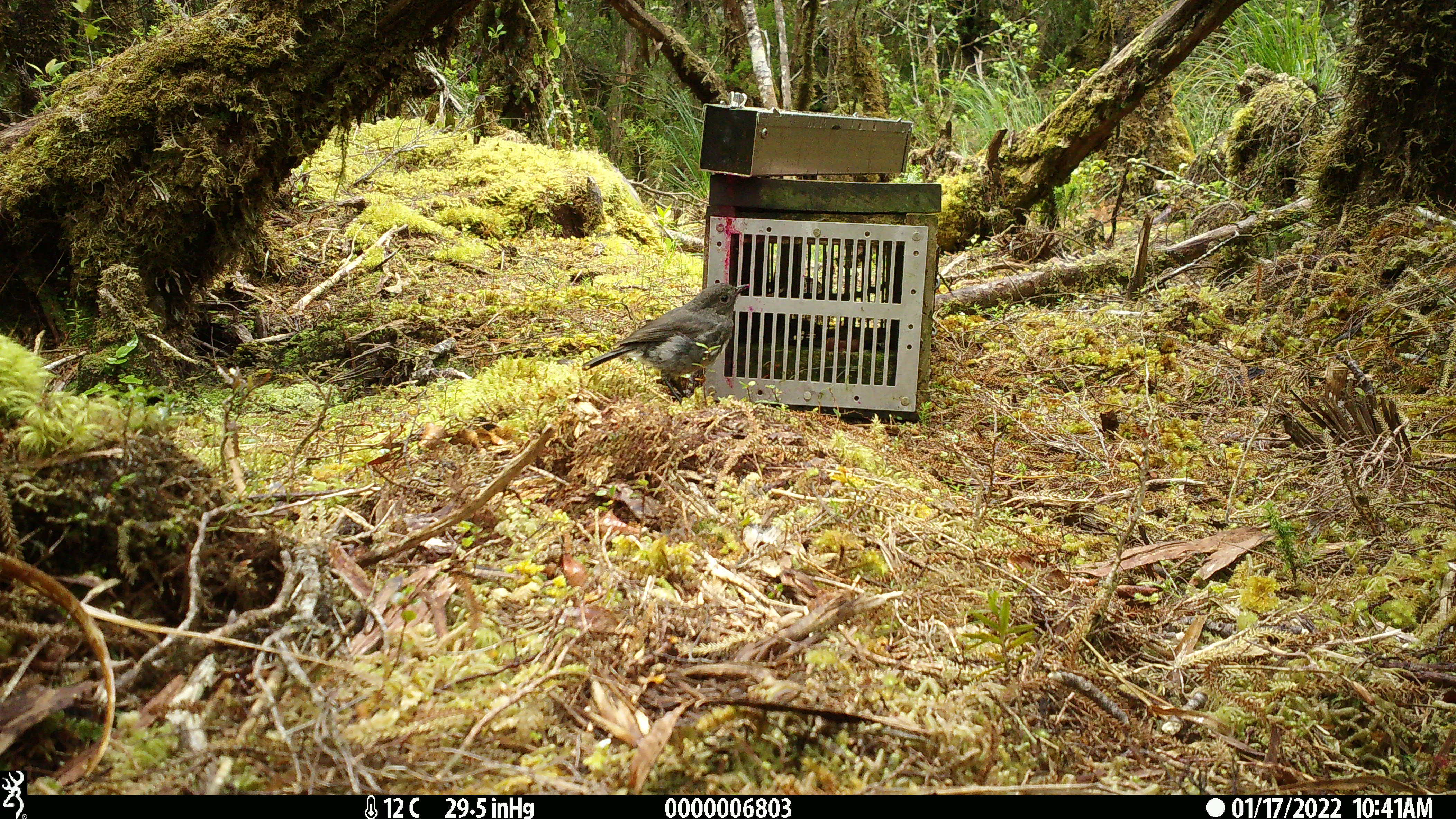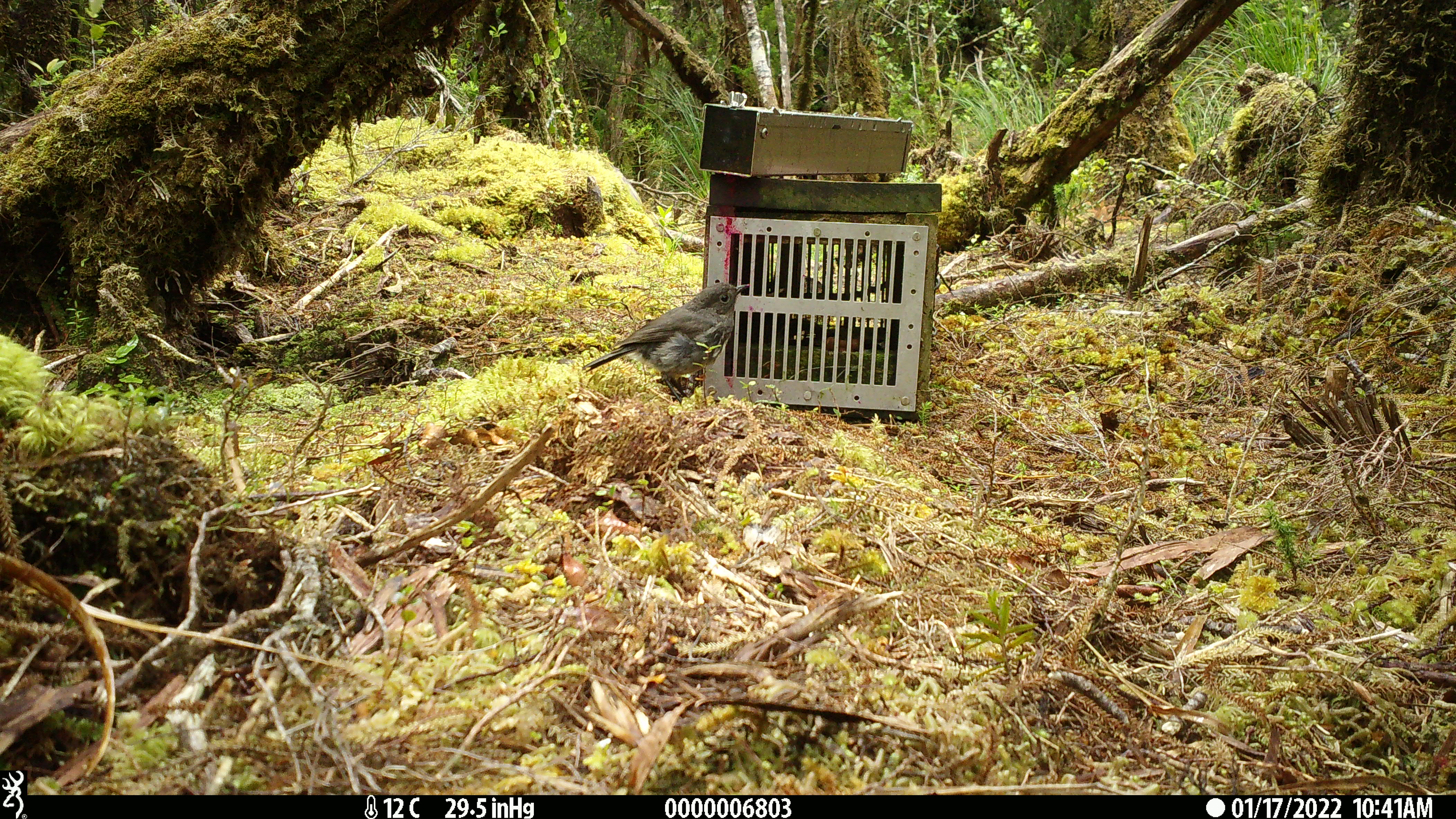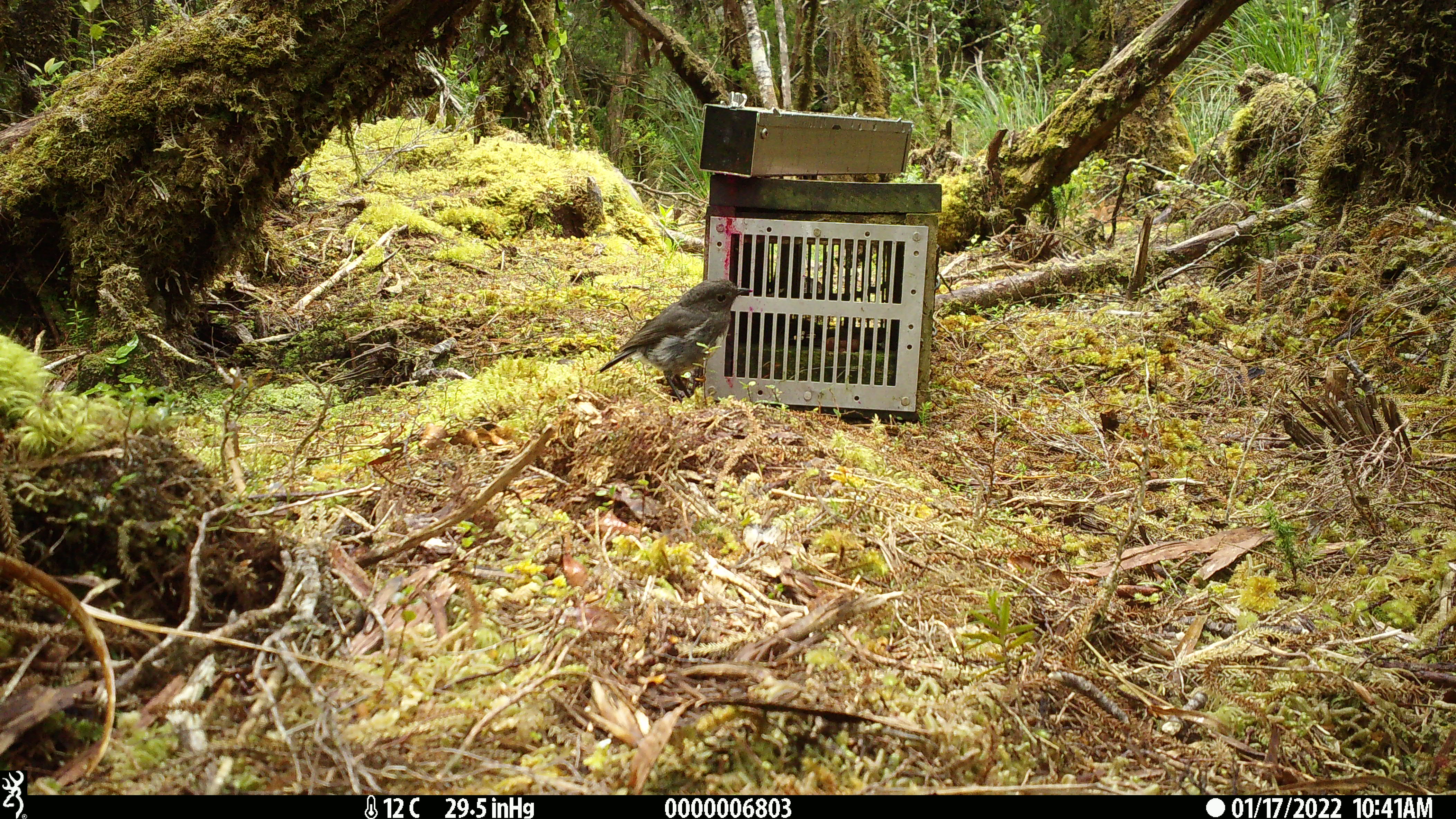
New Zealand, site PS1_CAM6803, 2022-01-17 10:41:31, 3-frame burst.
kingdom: Animalia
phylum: Chordata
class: Aves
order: Passeriformes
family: Petroicidae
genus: Petroica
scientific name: Petroica australis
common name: new zealand robin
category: robin